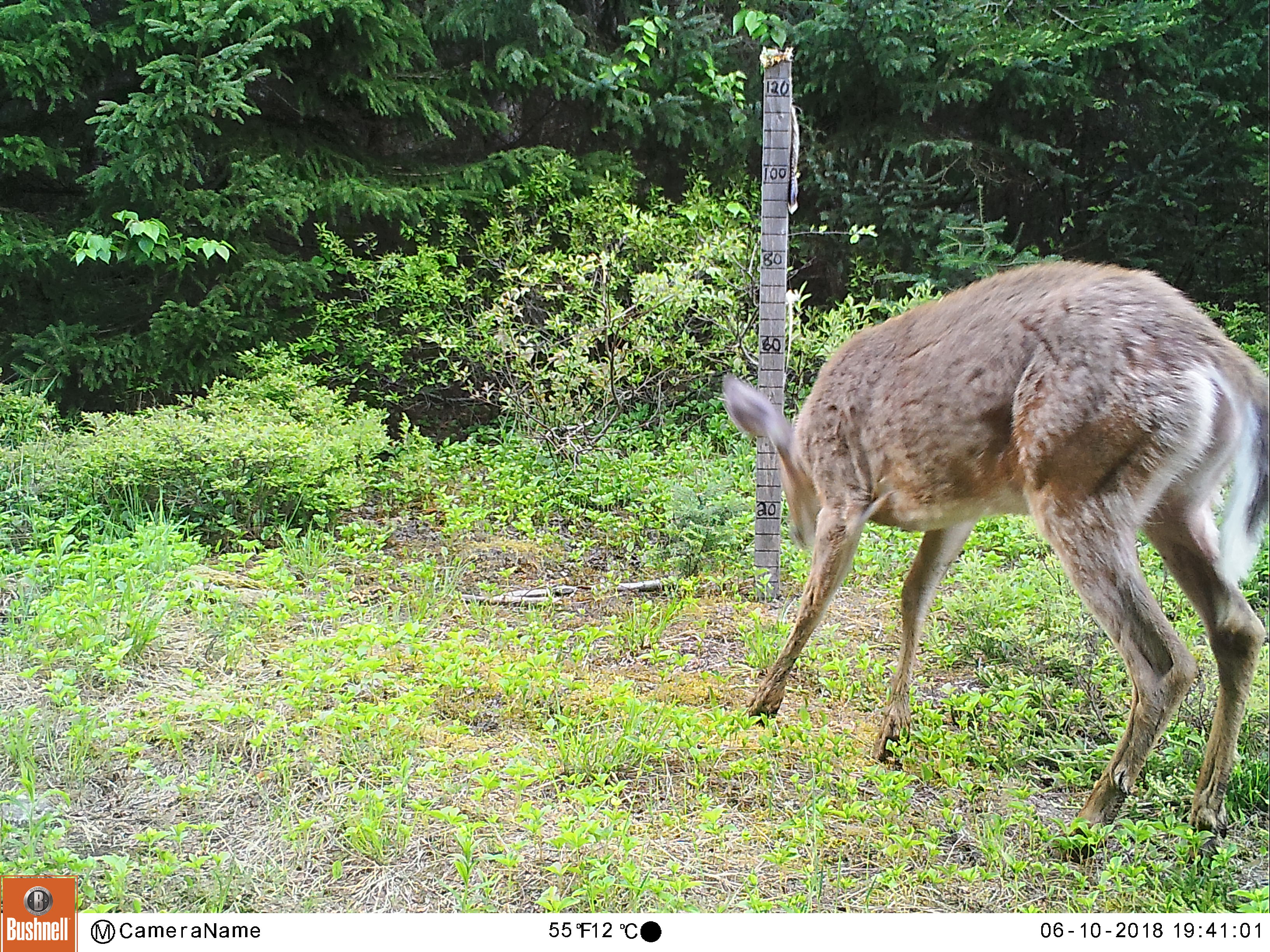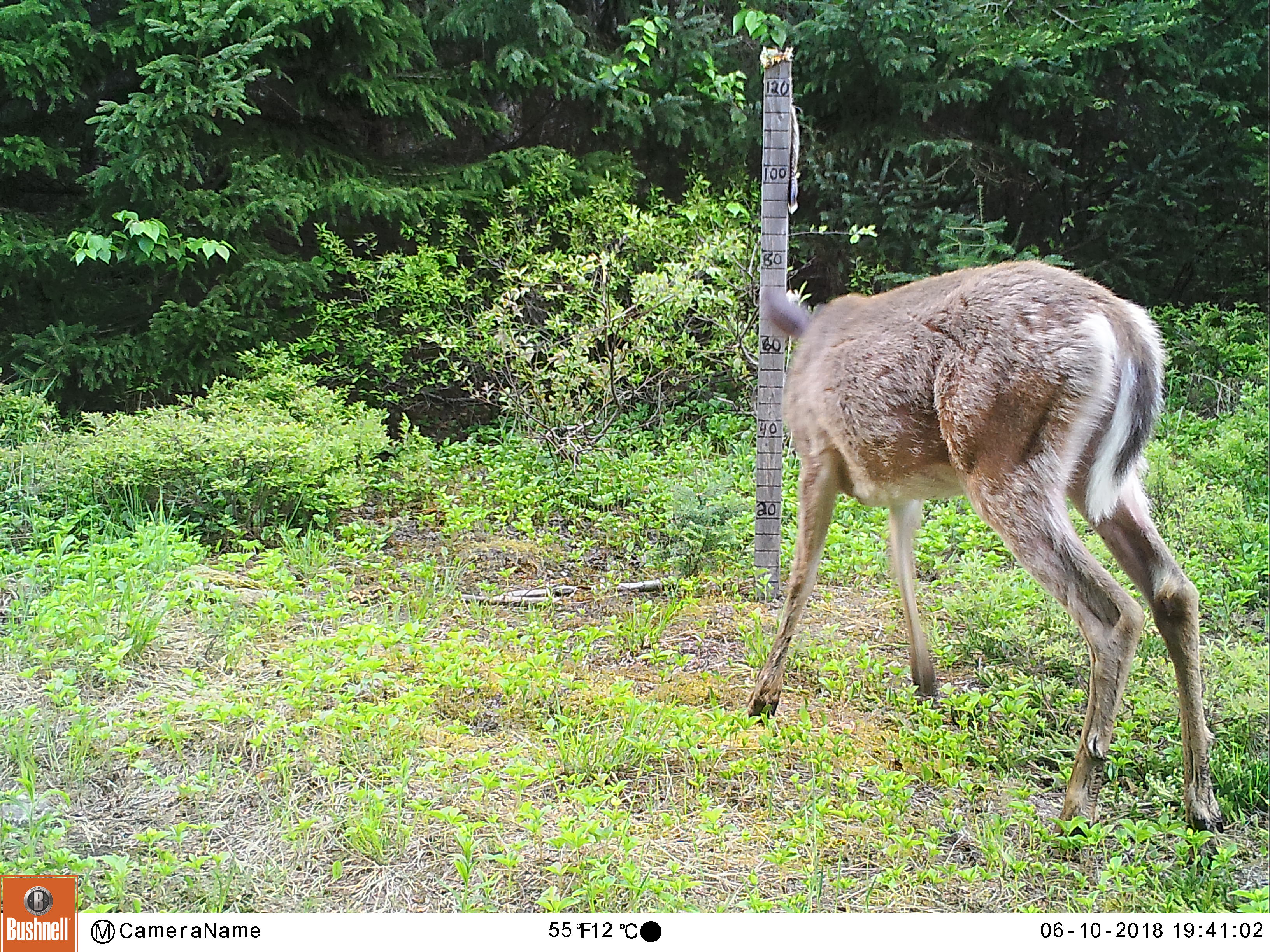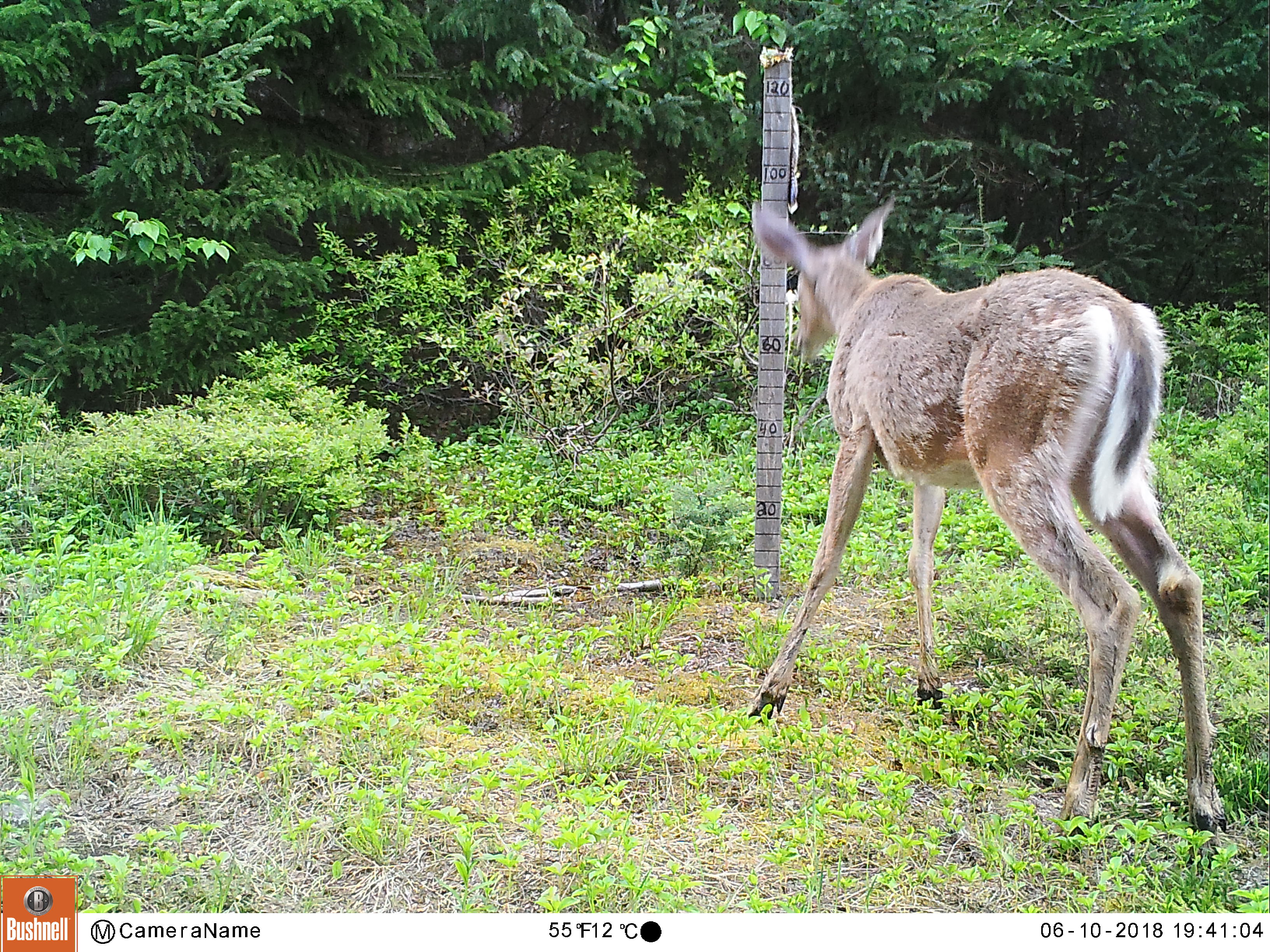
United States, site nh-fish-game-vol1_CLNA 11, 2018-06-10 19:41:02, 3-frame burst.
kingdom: Animalia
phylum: Chordata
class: Mammalia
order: Artiodactyla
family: Cervidae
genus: Odocoileus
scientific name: Odocoileus virginianus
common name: white-tailed deer